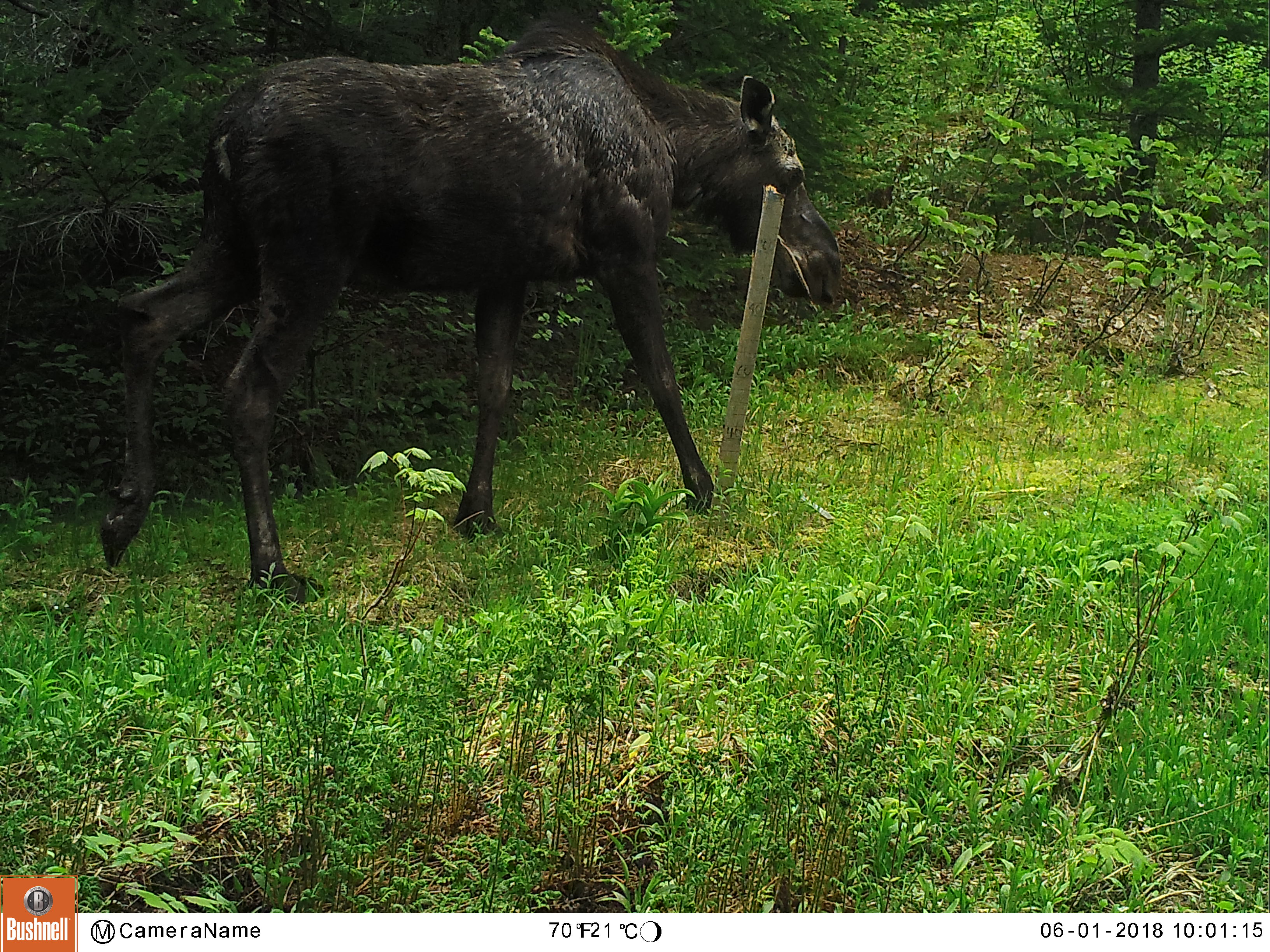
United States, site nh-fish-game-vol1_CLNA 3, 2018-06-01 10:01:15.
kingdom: Animalia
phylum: Chordata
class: Mammalia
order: Artiodactyla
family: Cervidae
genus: Alces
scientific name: Alces alces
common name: moose